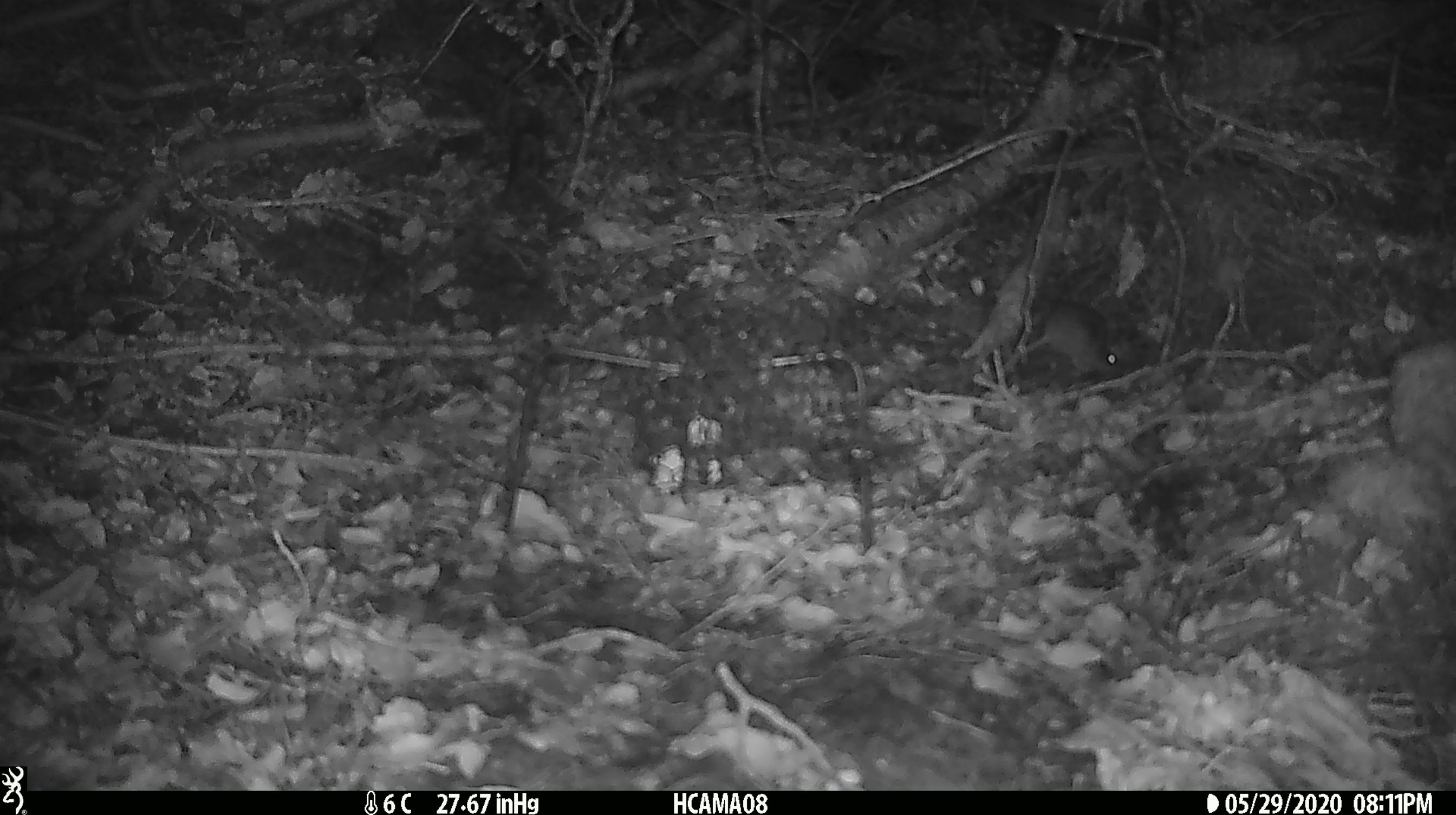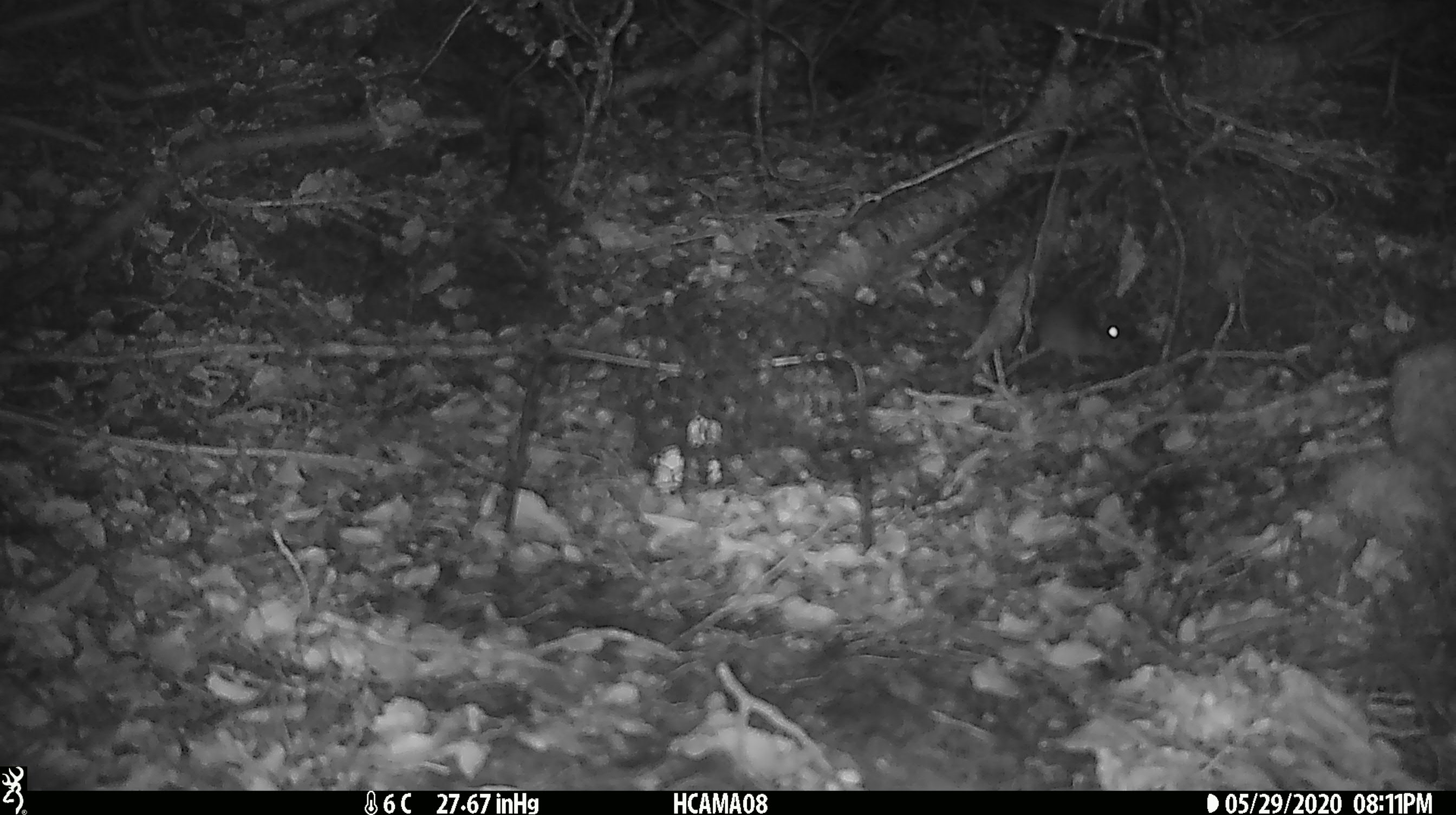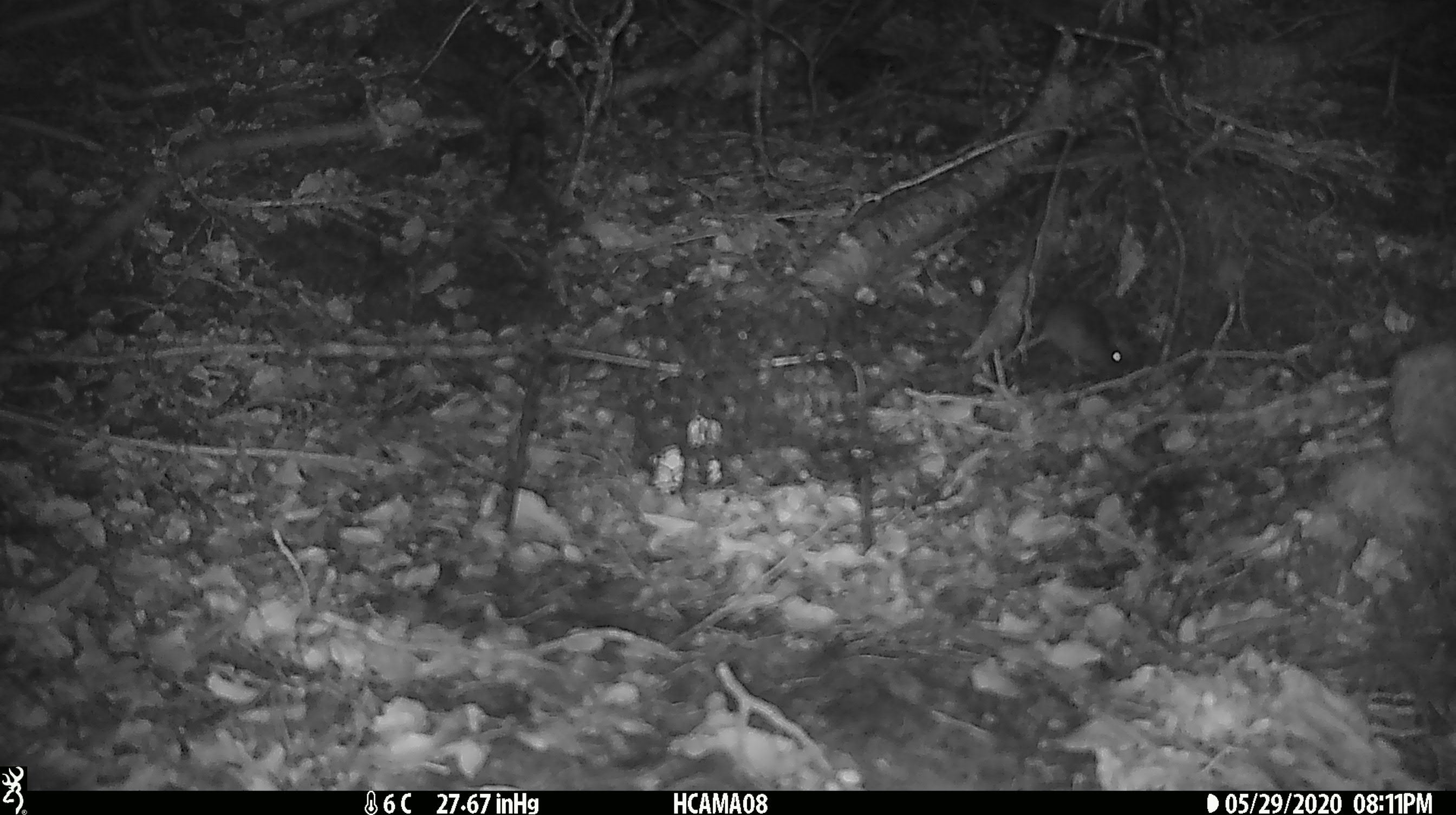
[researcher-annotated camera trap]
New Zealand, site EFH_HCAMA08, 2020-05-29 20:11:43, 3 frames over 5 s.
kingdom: Animalia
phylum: Chordata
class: Mammalia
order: Rodentia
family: Muridae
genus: Mus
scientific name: Mus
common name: mouse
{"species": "mouse (Mus)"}